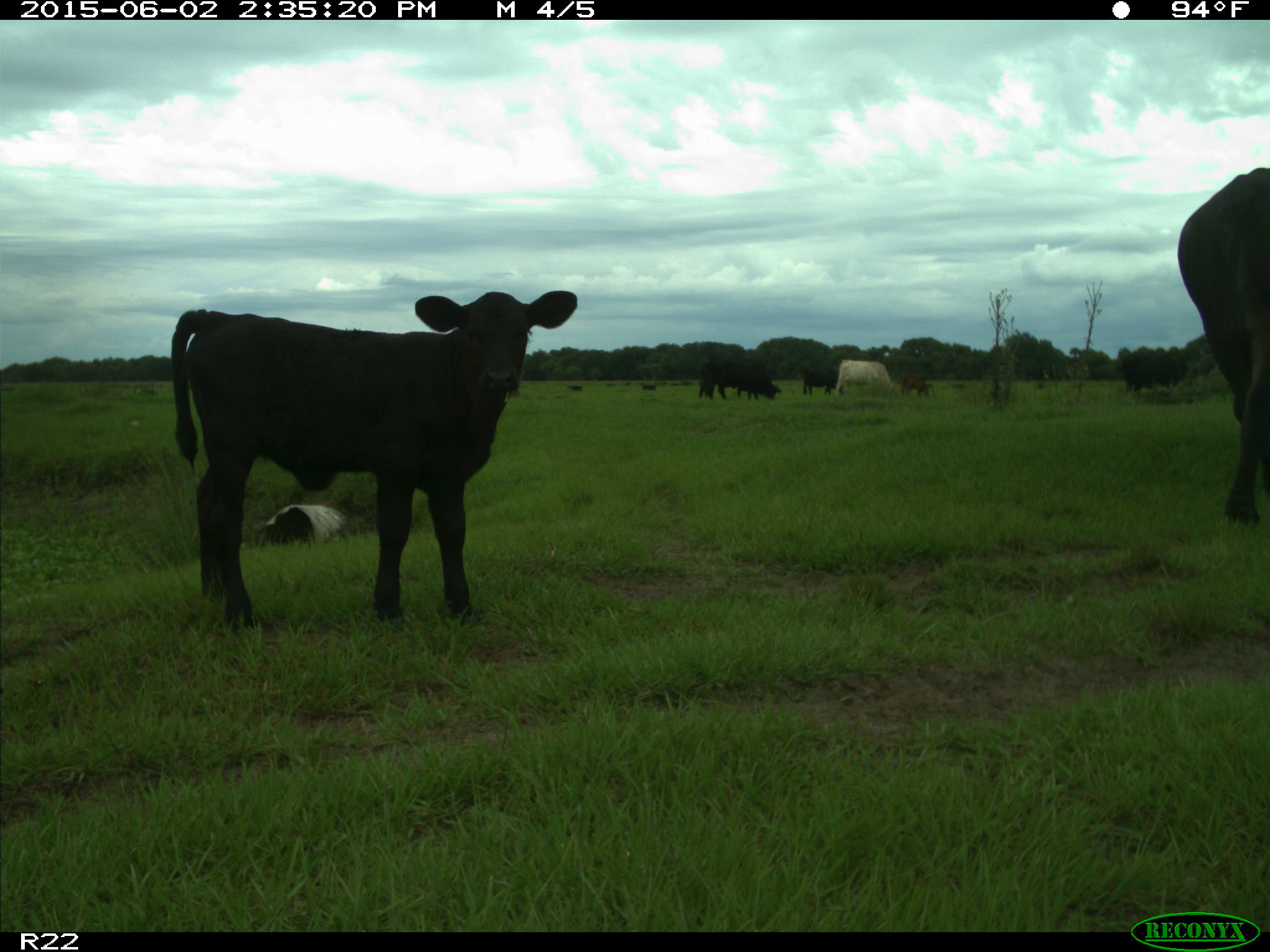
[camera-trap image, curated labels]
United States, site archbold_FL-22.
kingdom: Animalia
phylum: Chordata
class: Mammalia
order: Artiodactyla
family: Bovidae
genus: Bos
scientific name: Bos taurus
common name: domestic cow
Bos taurus (domestic cow).